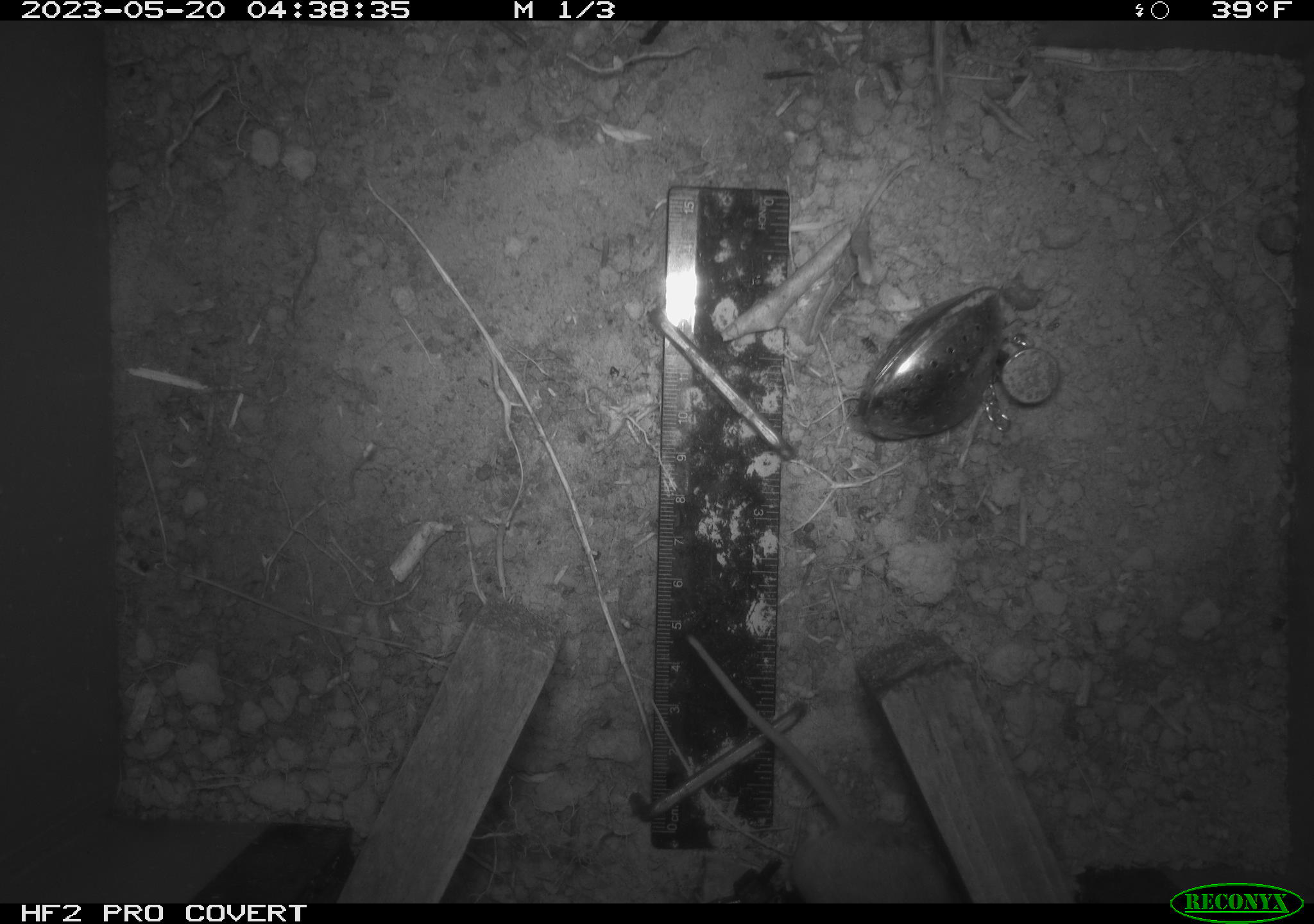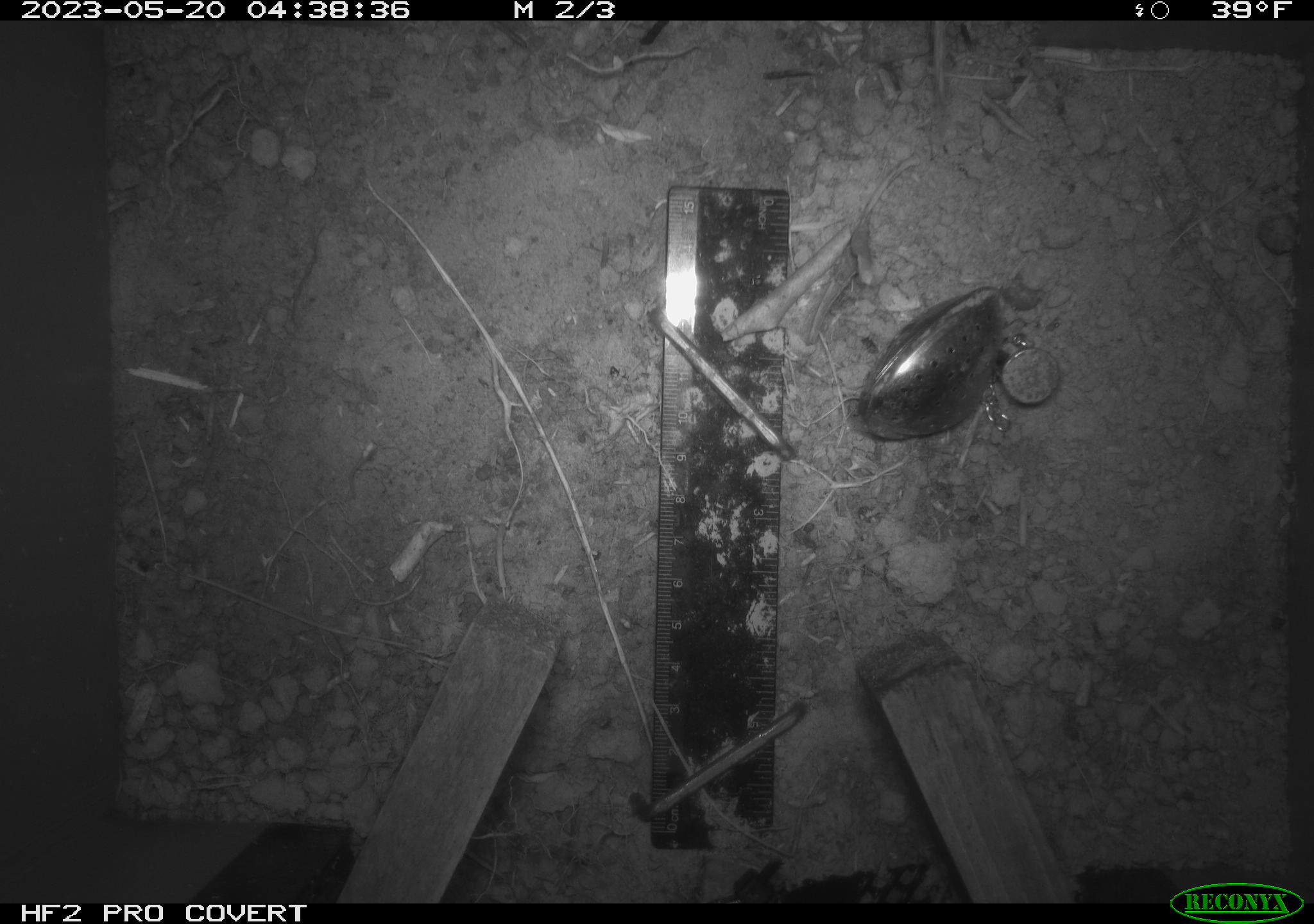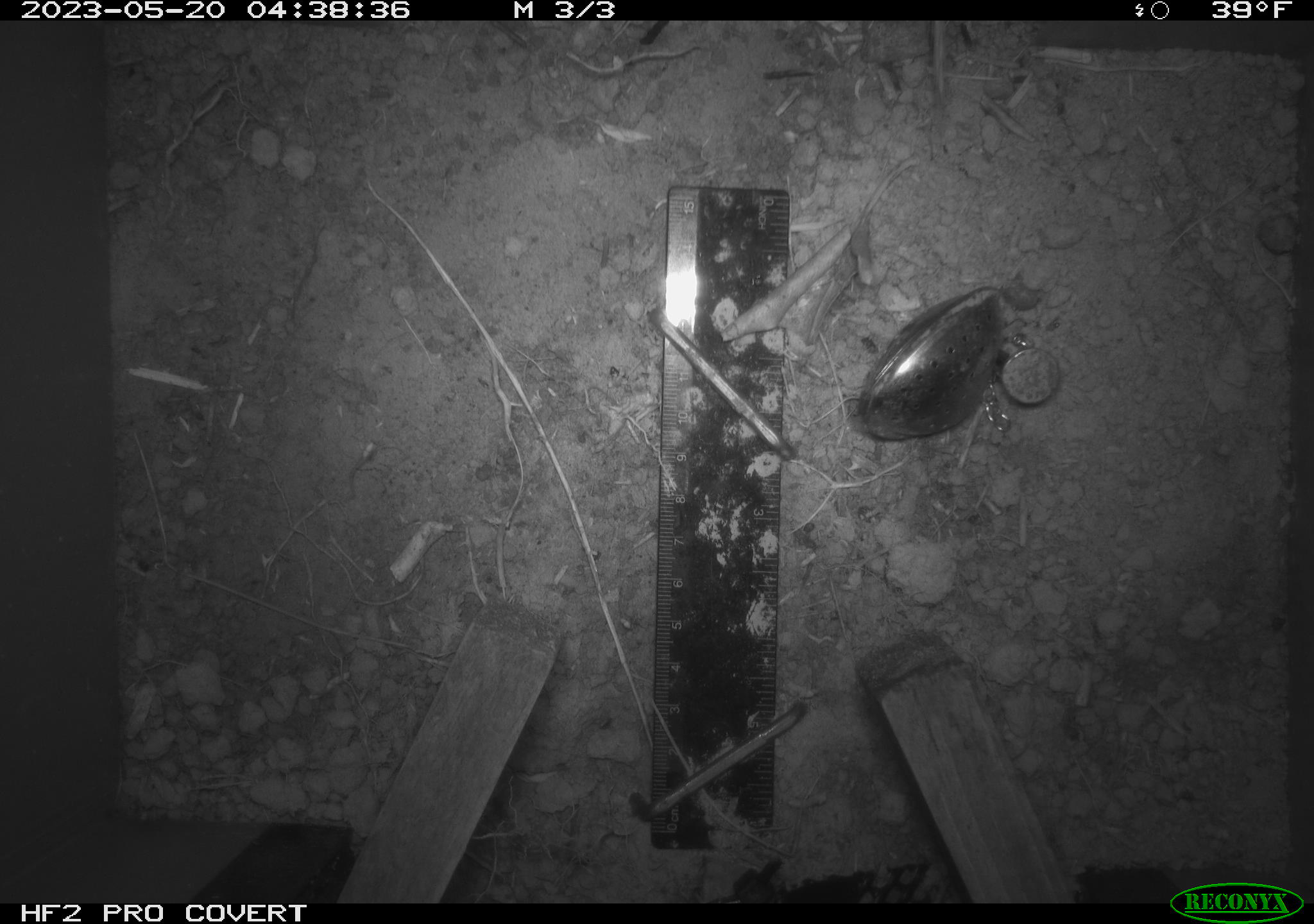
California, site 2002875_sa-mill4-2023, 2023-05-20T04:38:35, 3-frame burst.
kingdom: Animalia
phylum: Chordata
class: Mammalia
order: Rodentia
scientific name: Rodentia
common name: mouse species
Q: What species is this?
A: Mouse species (Rodentia).